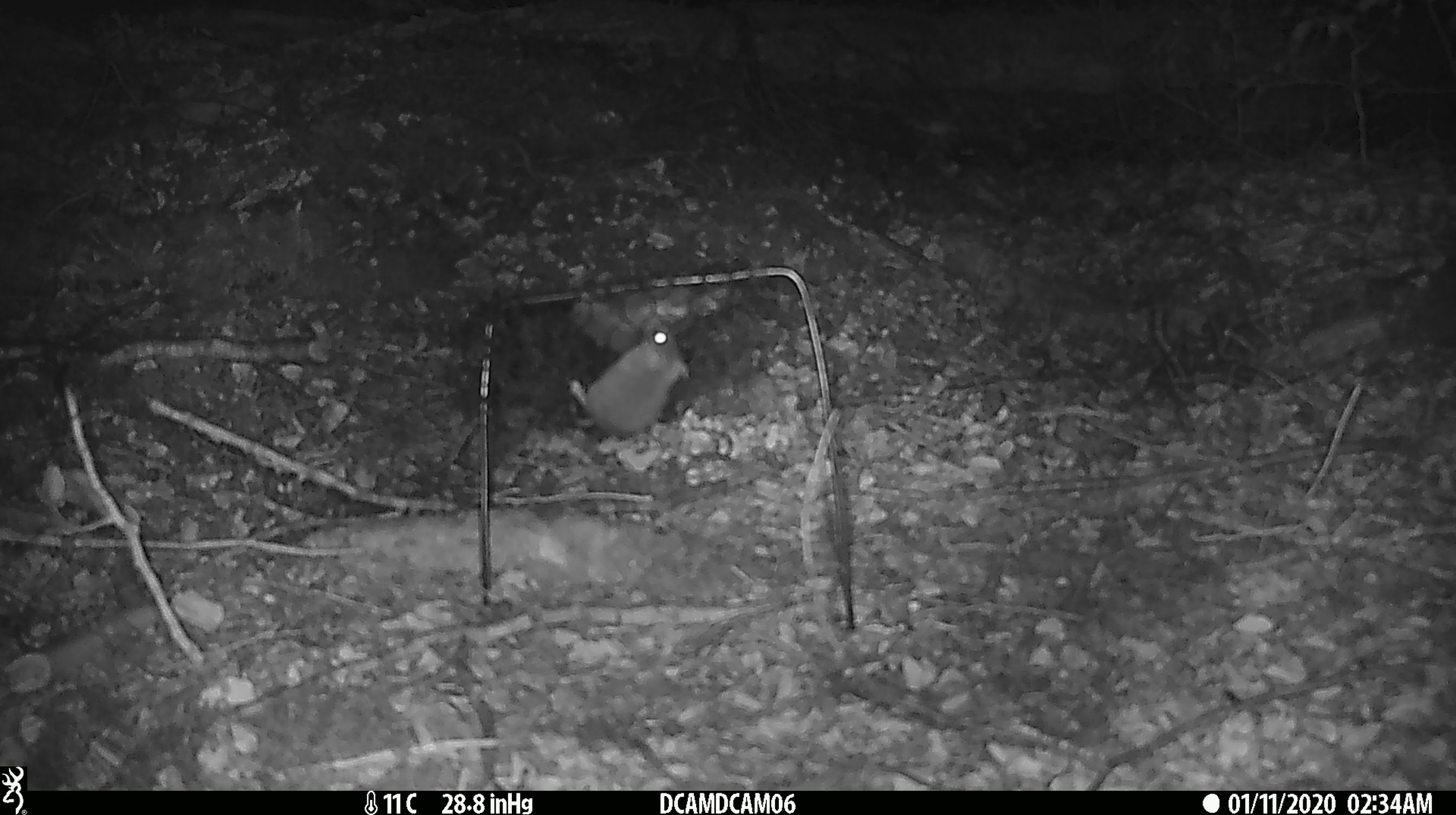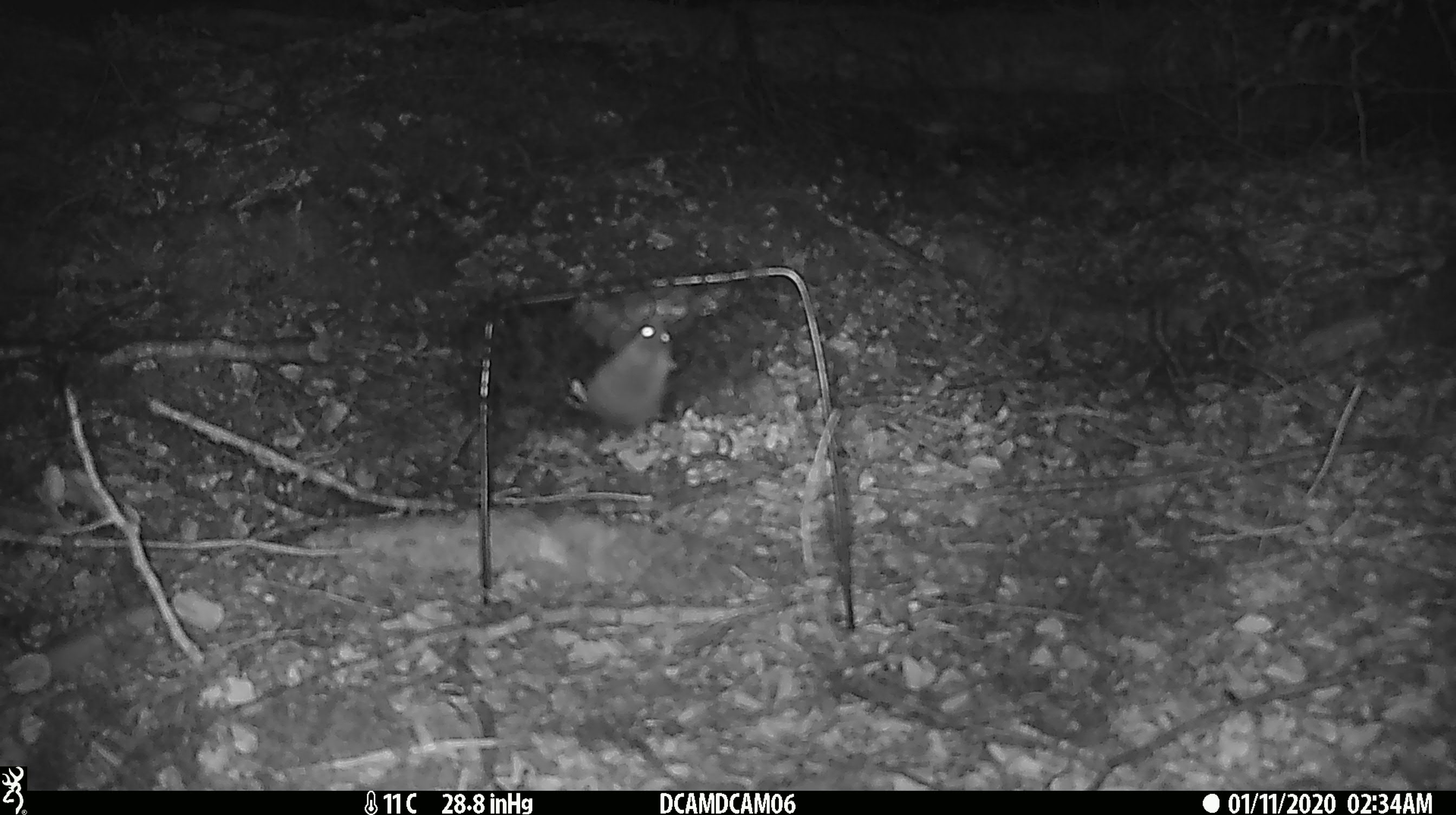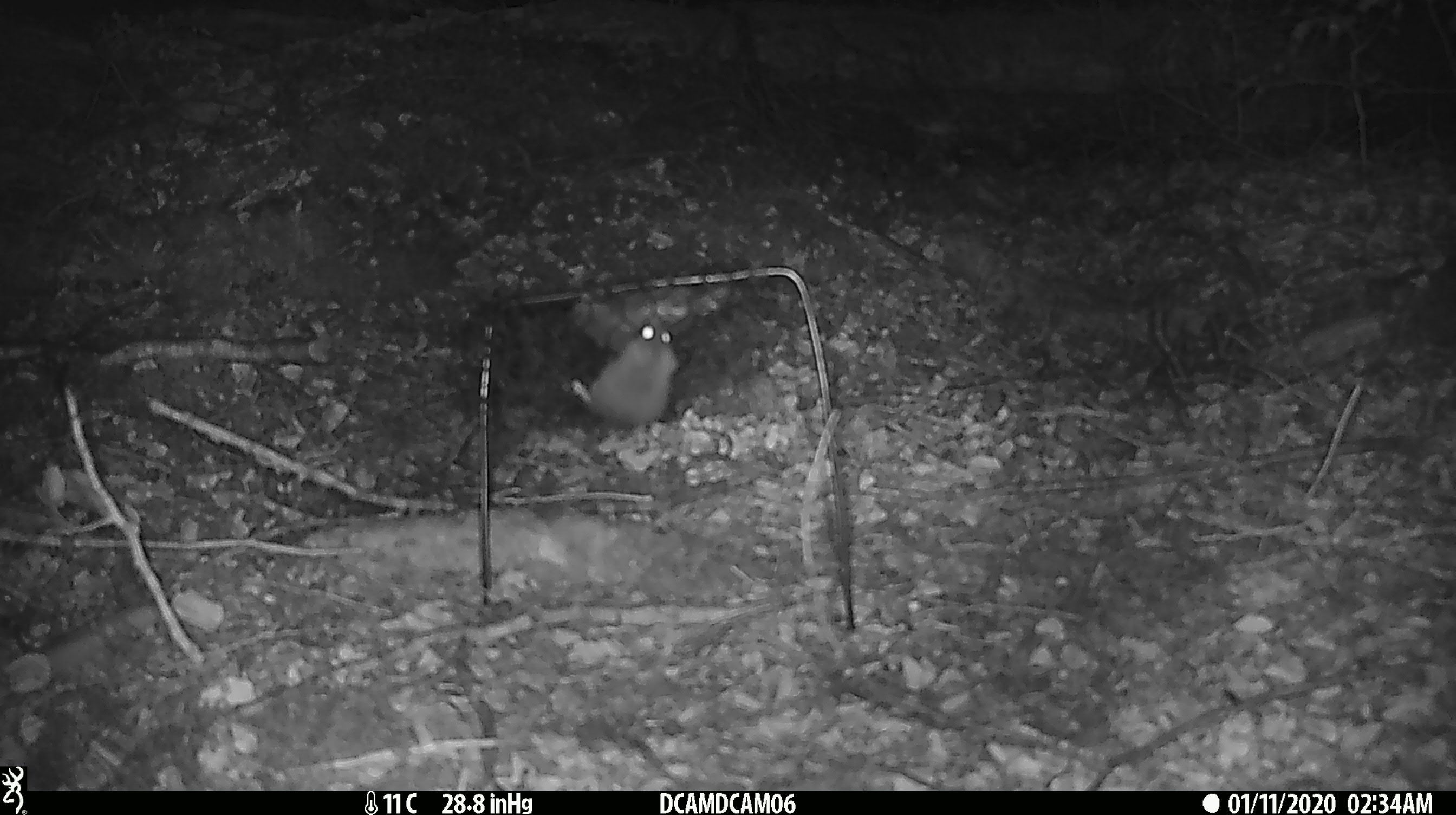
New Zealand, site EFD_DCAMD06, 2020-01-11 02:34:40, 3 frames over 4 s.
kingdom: Animalia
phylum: Chordata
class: Mammalia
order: Rodentia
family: Muridae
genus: Mus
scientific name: Mus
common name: mouse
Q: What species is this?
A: Mouse (Mus).